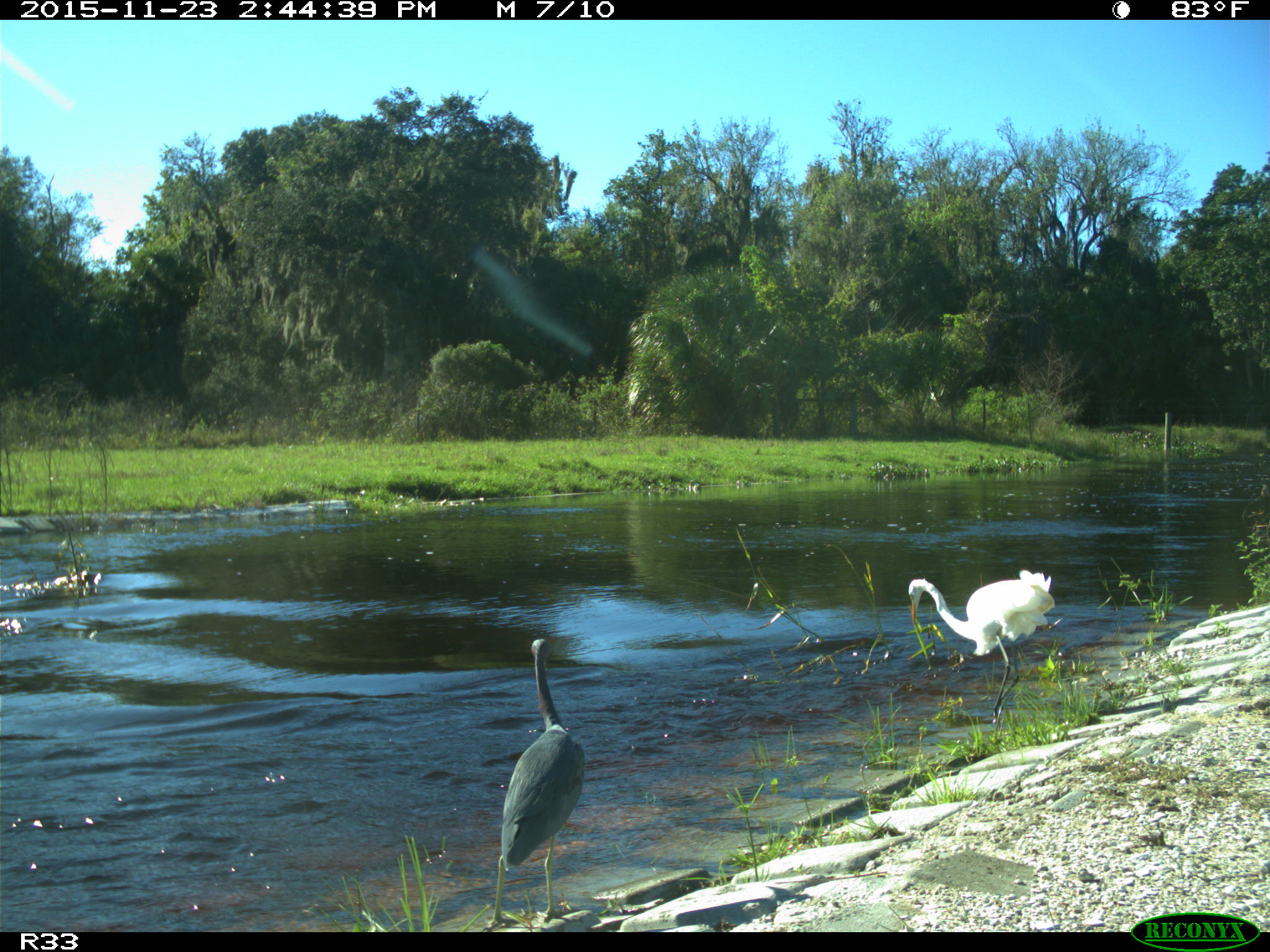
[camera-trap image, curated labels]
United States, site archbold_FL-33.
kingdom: Animalia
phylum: Chordata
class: Aves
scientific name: Aves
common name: birds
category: unidentified bird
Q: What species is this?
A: Unidentified bird (birds) (Aves).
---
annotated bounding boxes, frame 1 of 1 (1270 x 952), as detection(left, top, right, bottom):
animal: detection(484, 638, 585, 932); detection(908, 568, 1056, 731)